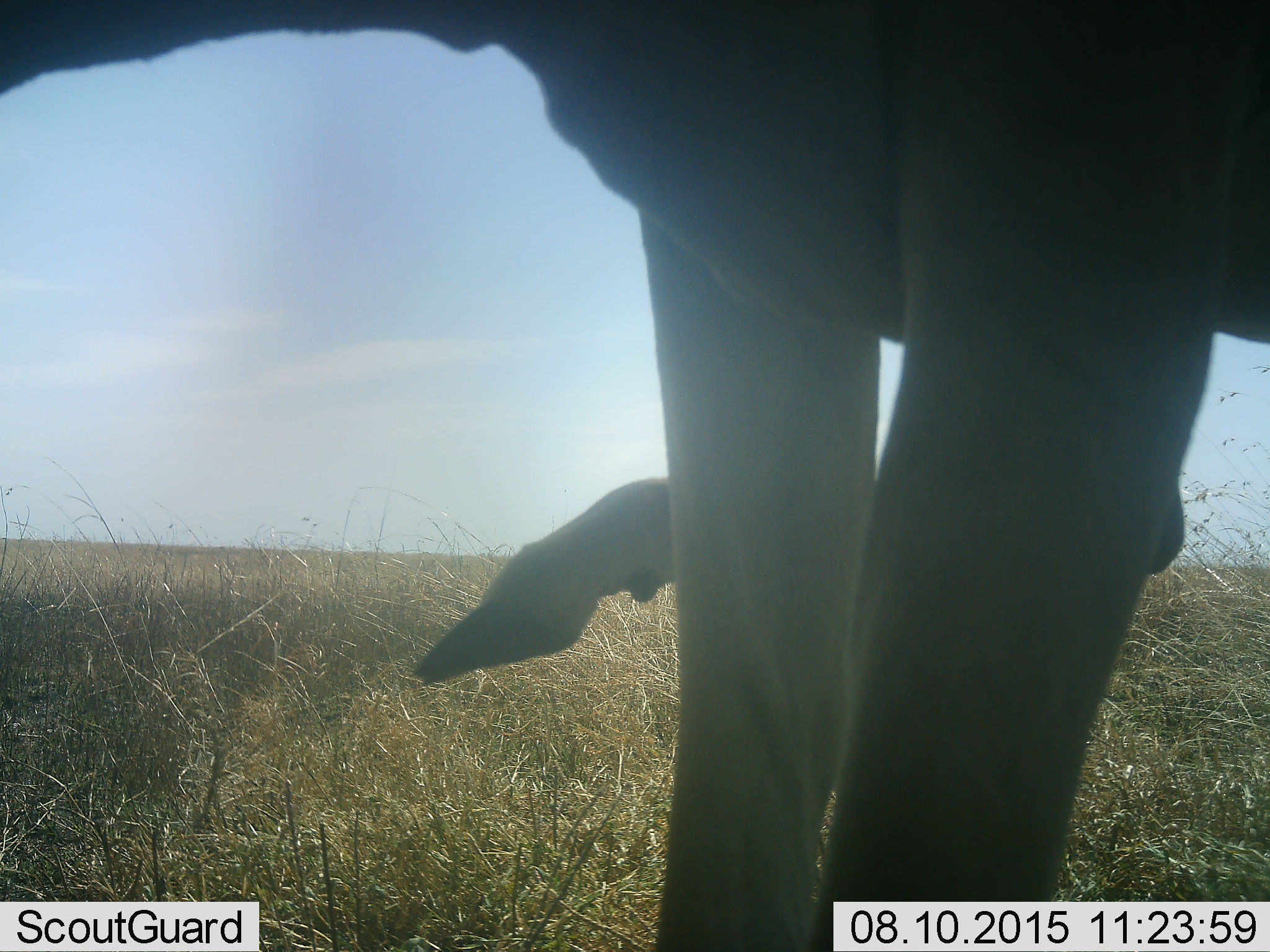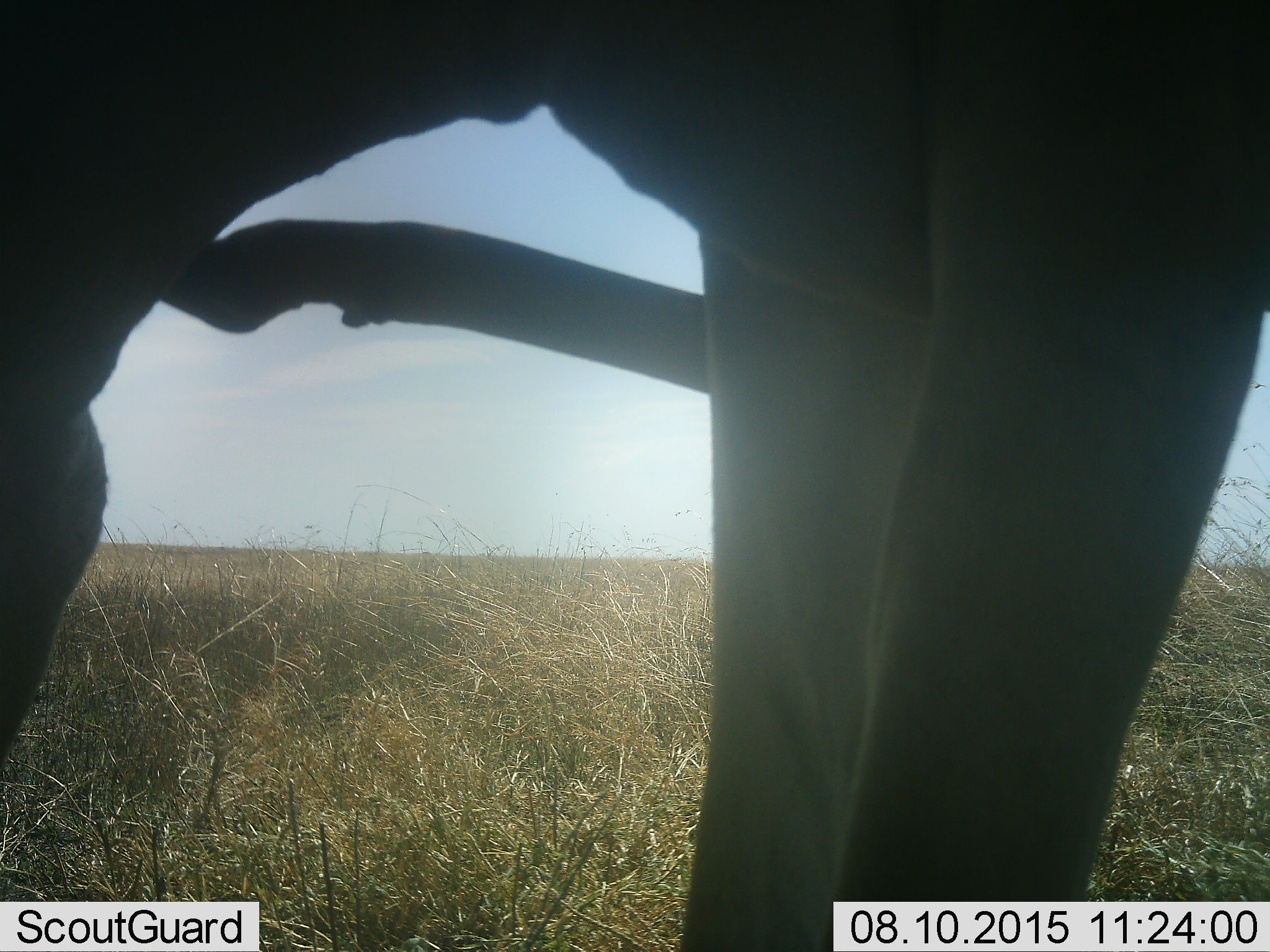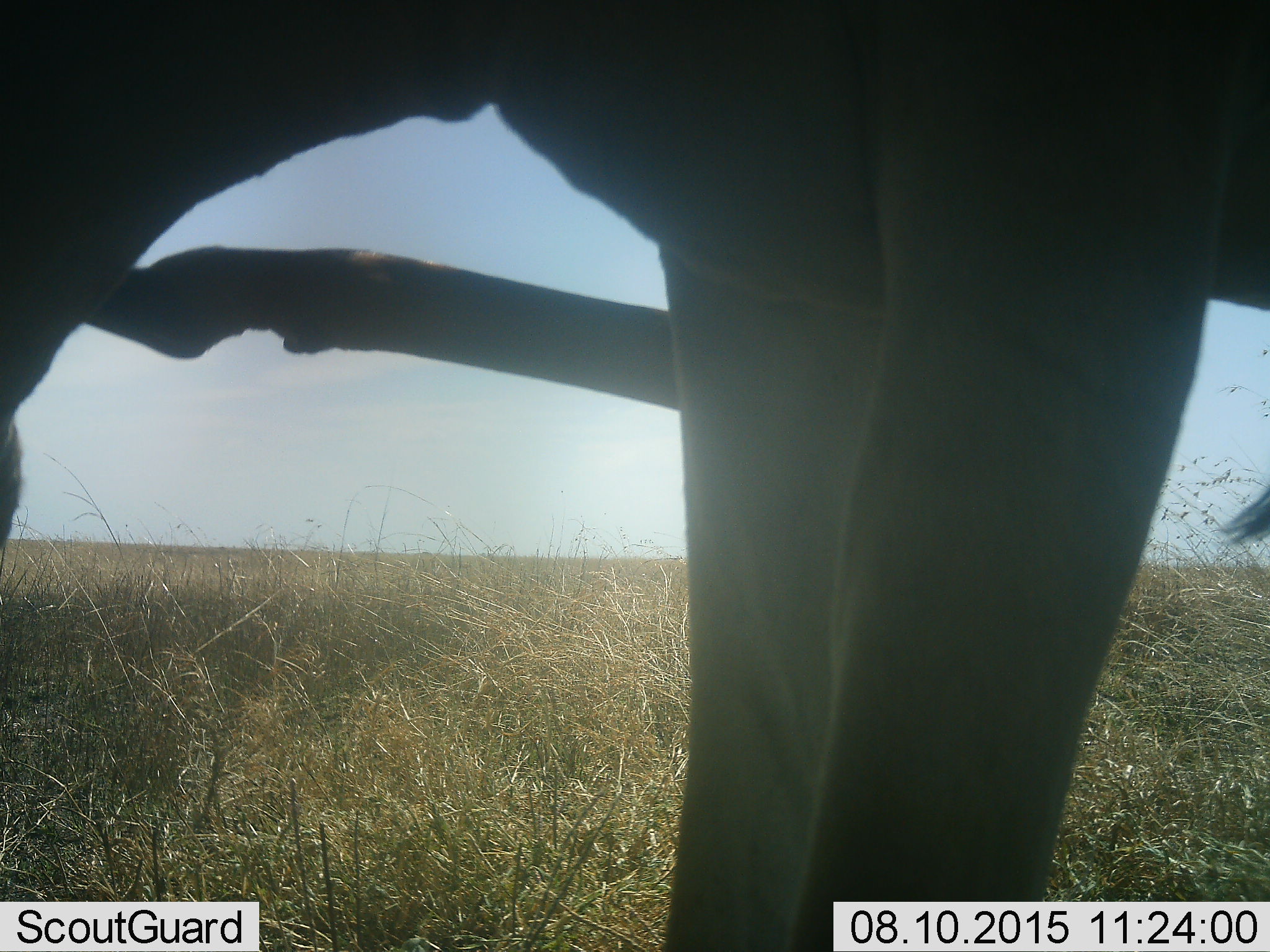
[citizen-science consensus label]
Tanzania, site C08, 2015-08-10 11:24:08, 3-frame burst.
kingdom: Animalia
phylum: Chordata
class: Mammalia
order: Artiodactyla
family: Bovidae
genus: Eudorcas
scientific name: Eudorcas thomsonii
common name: thomson's gazelle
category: gazellethomsons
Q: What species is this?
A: Gazellethomsons (thomson's gazelle) (Eudorcas thomsonii).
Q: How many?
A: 1.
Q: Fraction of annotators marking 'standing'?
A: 62%.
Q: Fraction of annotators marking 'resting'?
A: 0%.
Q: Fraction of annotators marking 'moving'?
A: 25%.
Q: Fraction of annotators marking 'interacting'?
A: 12%.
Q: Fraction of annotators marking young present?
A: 0%.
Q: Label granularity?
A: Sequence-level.